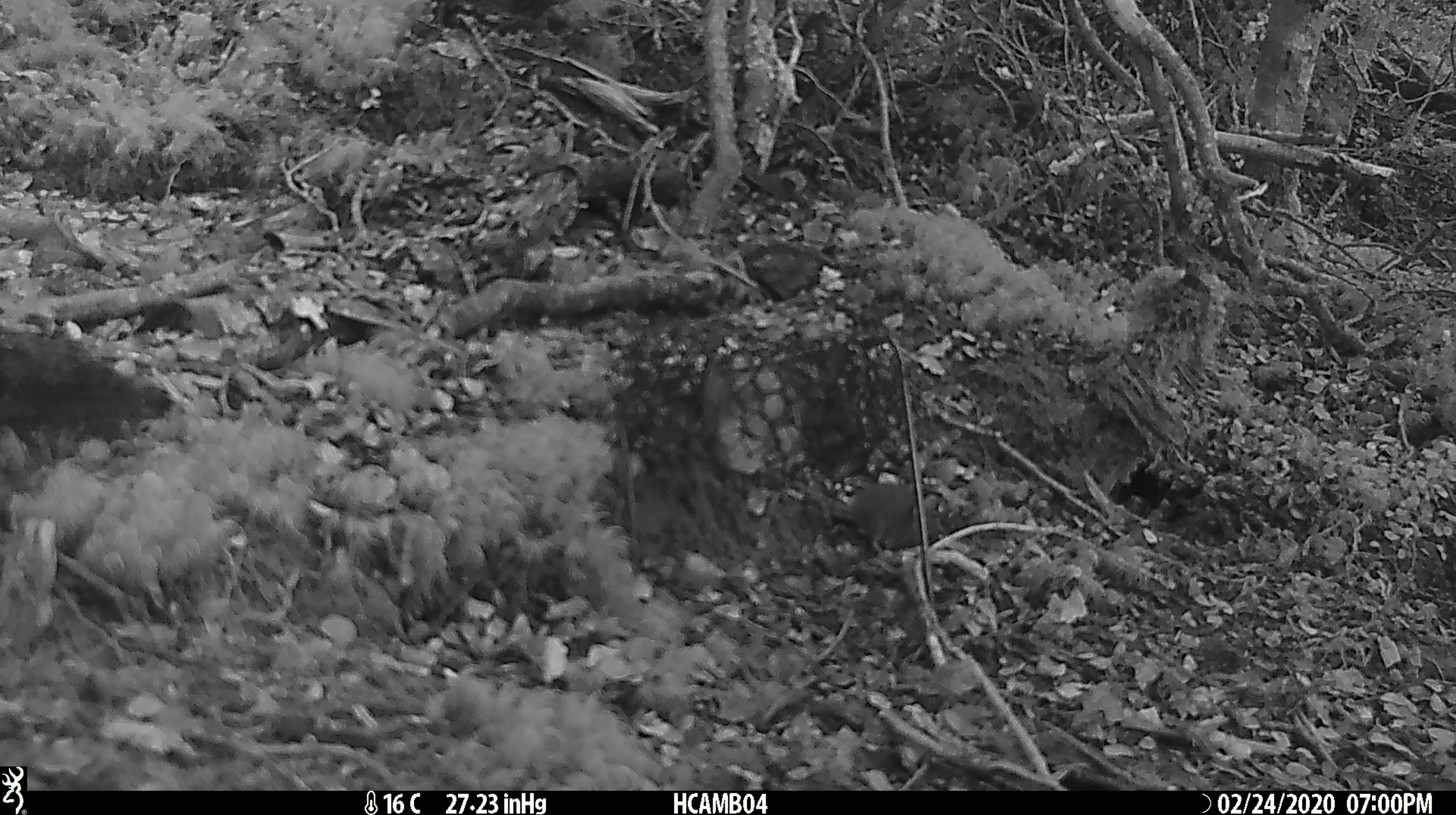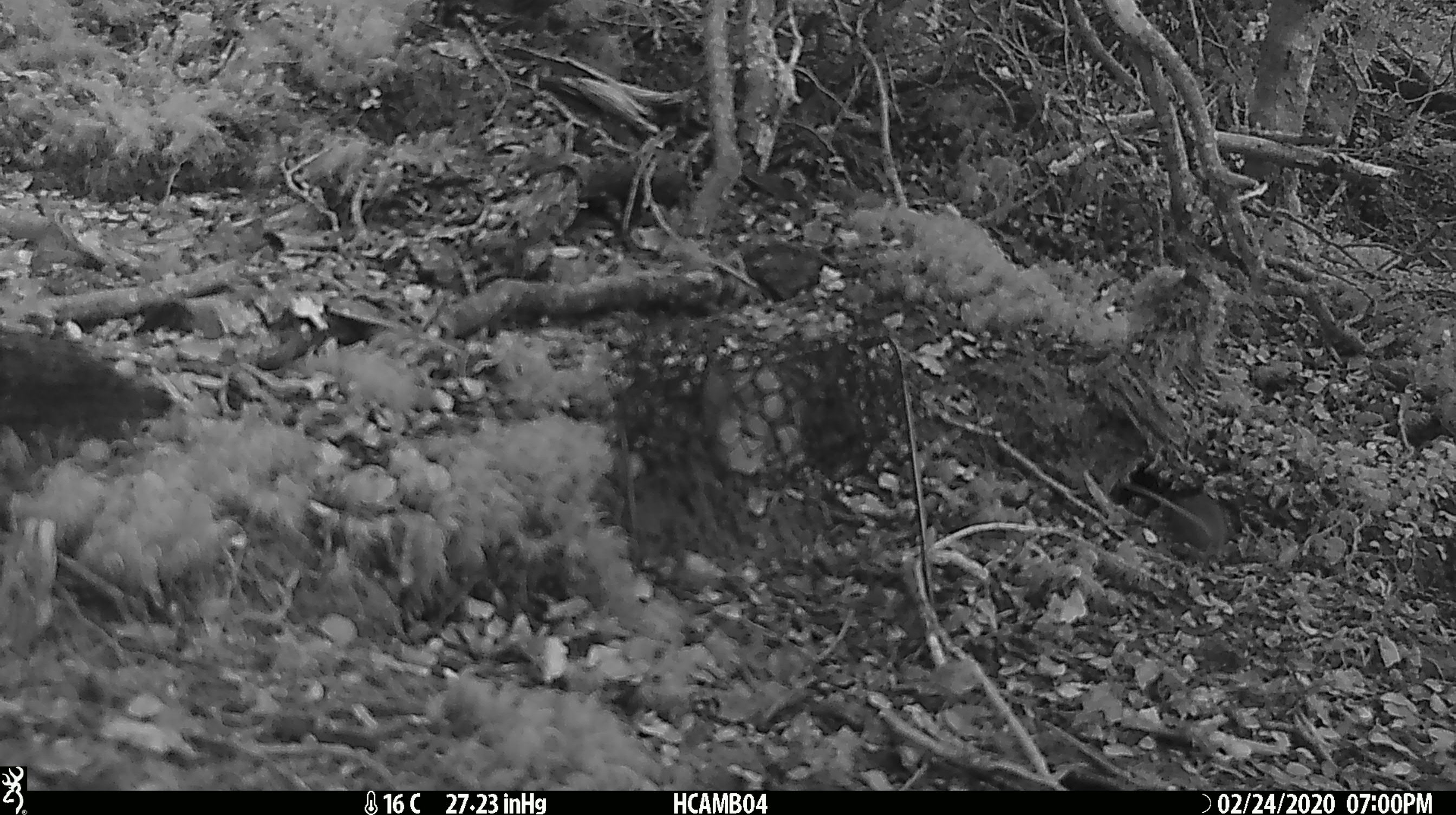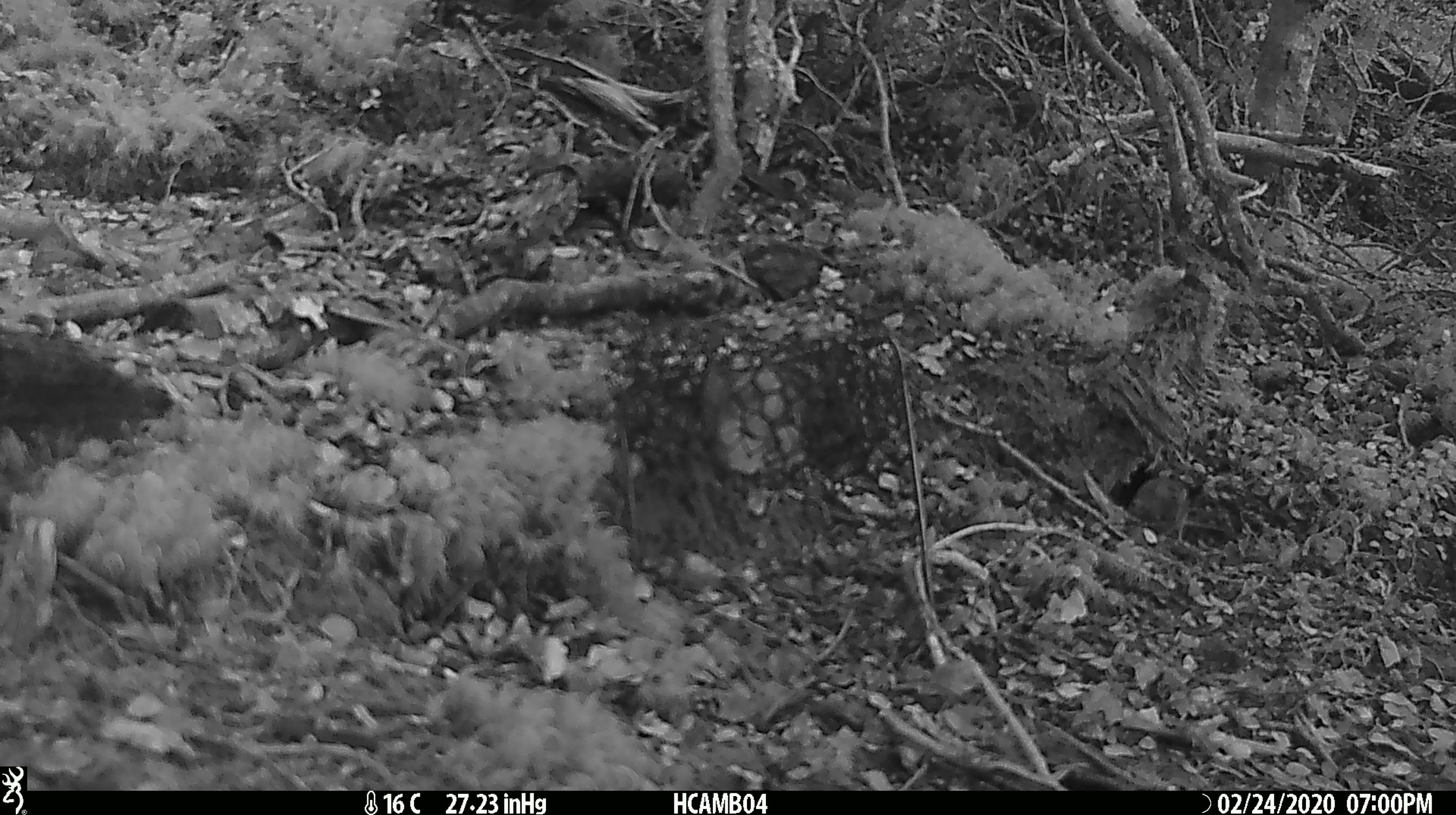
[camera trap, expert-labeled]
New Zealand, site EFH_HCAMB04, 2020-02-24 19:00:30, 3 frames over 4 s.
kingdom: Animalia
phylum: Chordata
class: Mammalia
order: Rodentia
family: Muridae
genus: Mus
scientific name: Mus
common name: mouse